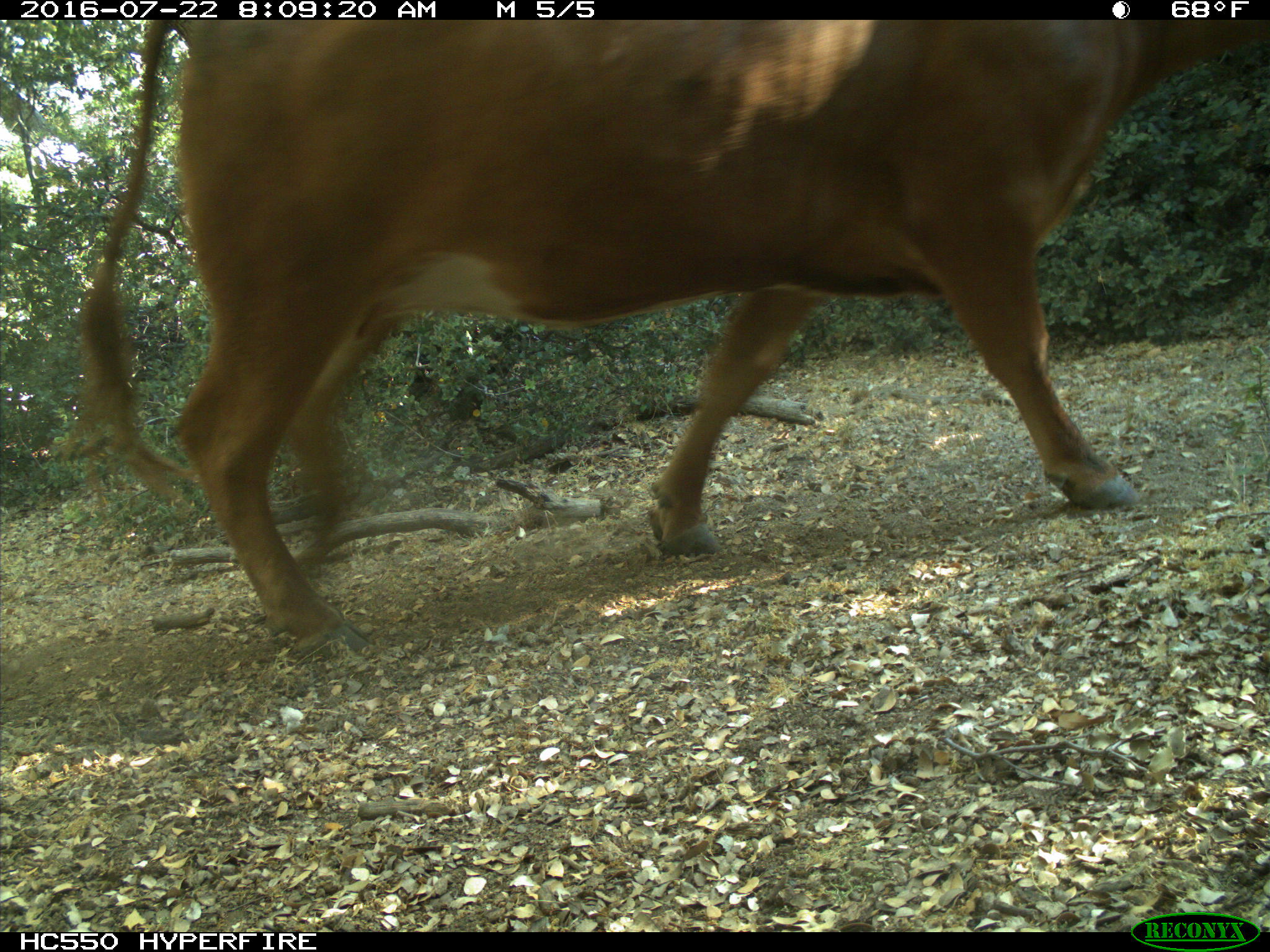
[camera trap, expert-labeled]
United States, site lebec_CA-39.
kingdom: Animalia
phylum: Chordata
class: Mammalia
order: Artiodactyla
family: Bovidae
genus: Bos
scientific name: Bos taurus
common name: domestic cow